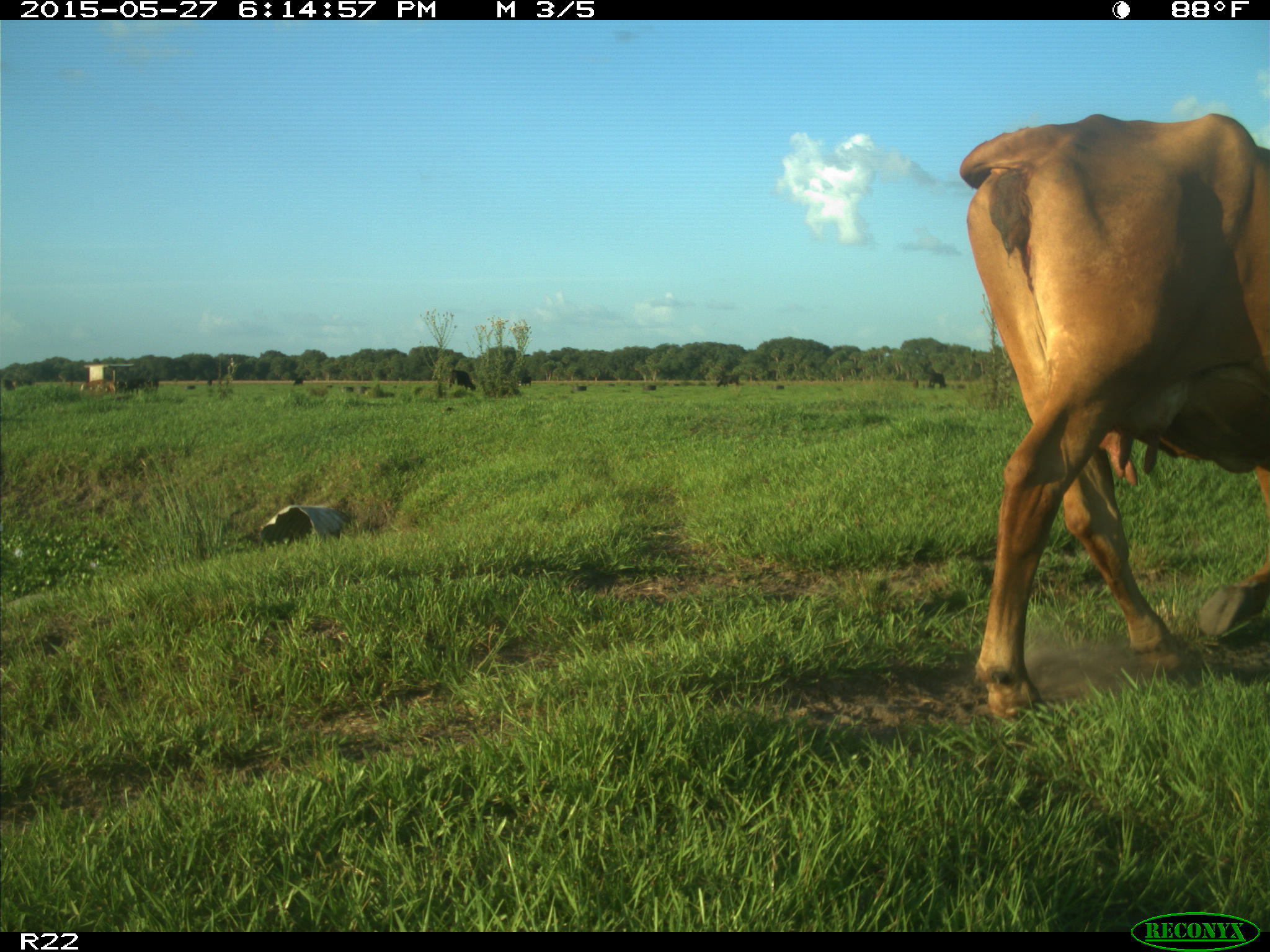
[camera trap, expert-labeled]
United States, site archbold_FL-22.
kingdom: Animalia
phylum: Chordata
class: Mammalia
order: Artiodactyla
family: Bovidae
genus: Bos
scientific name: Bos taurus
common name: domestic cow